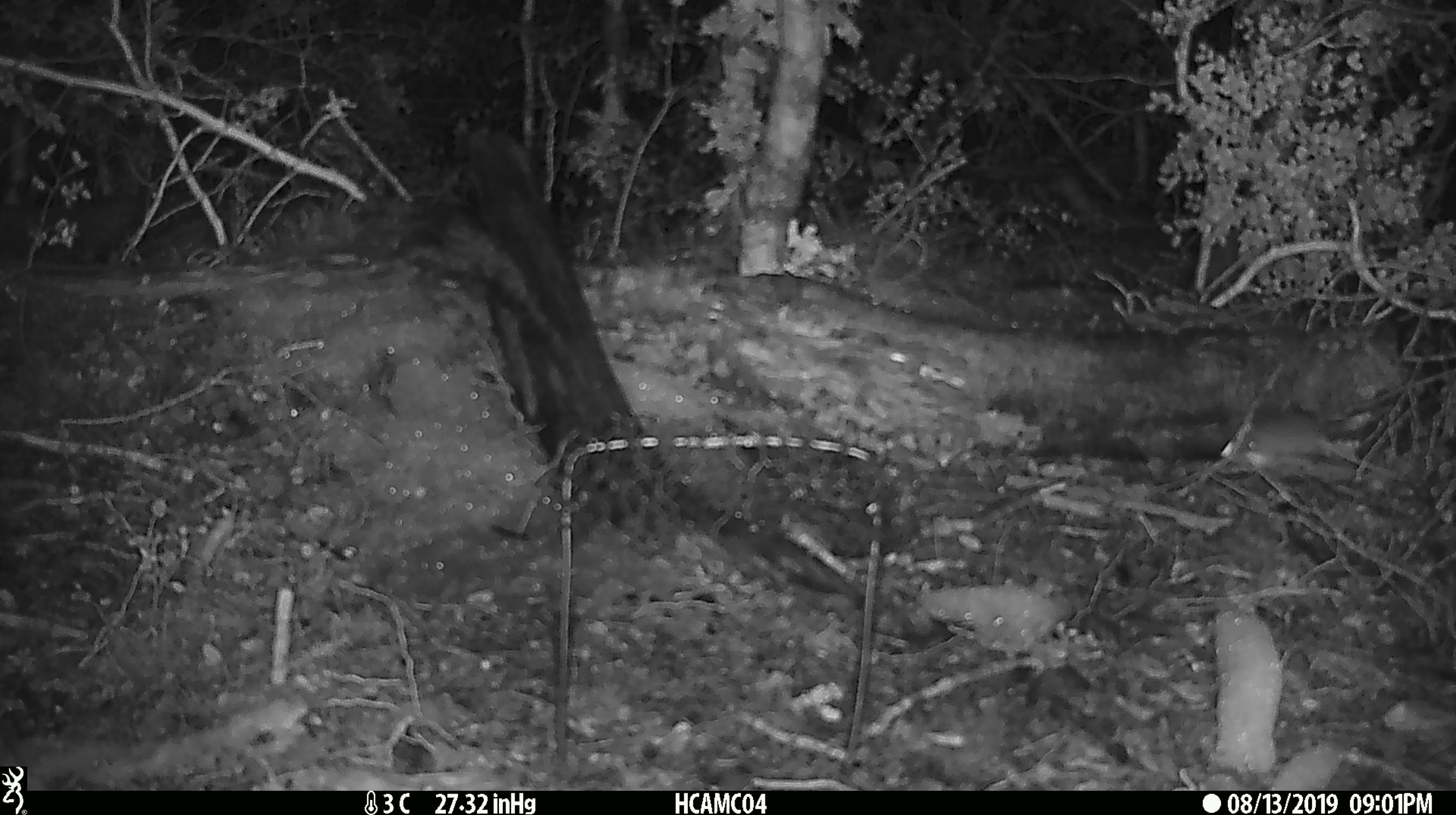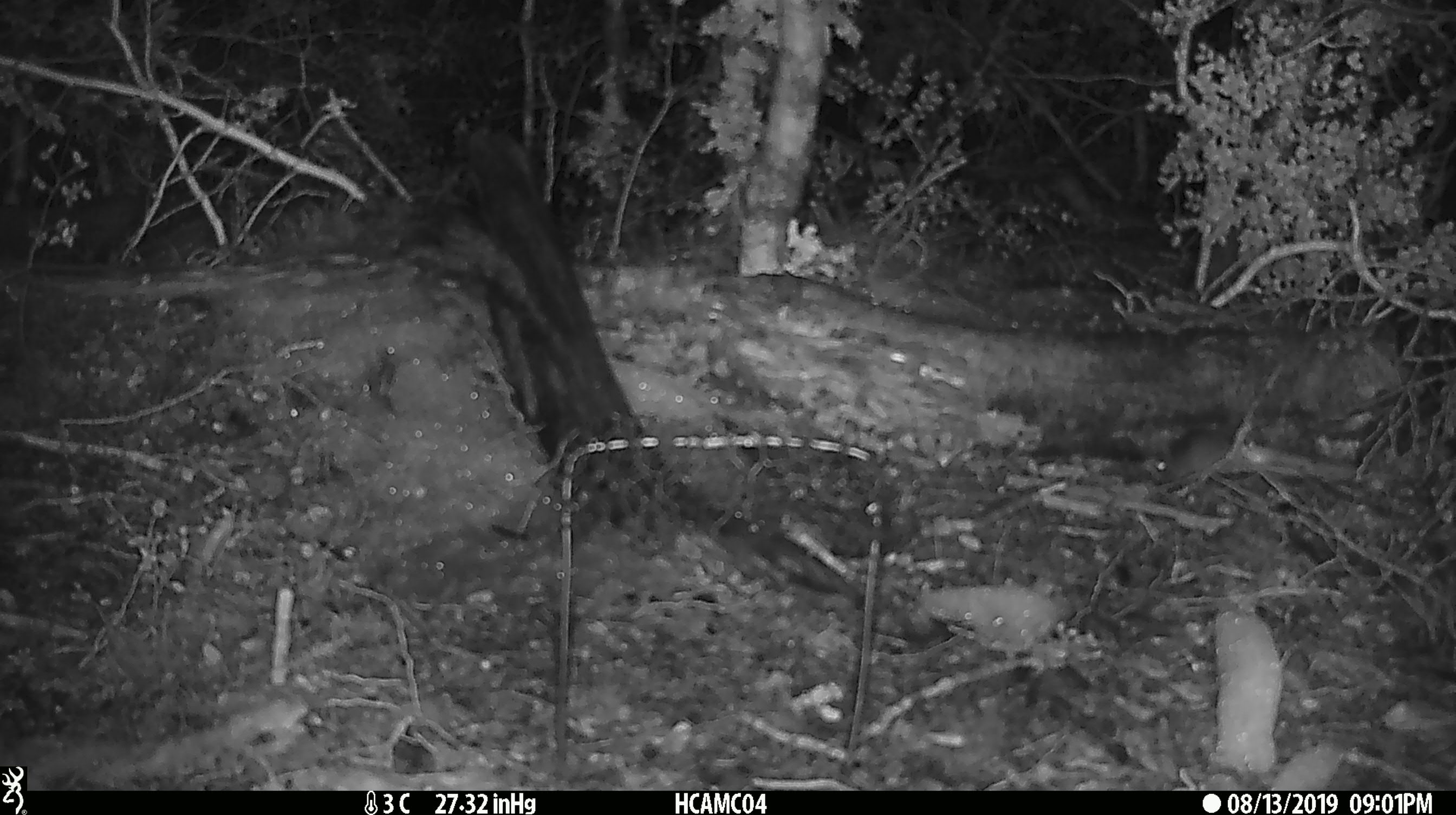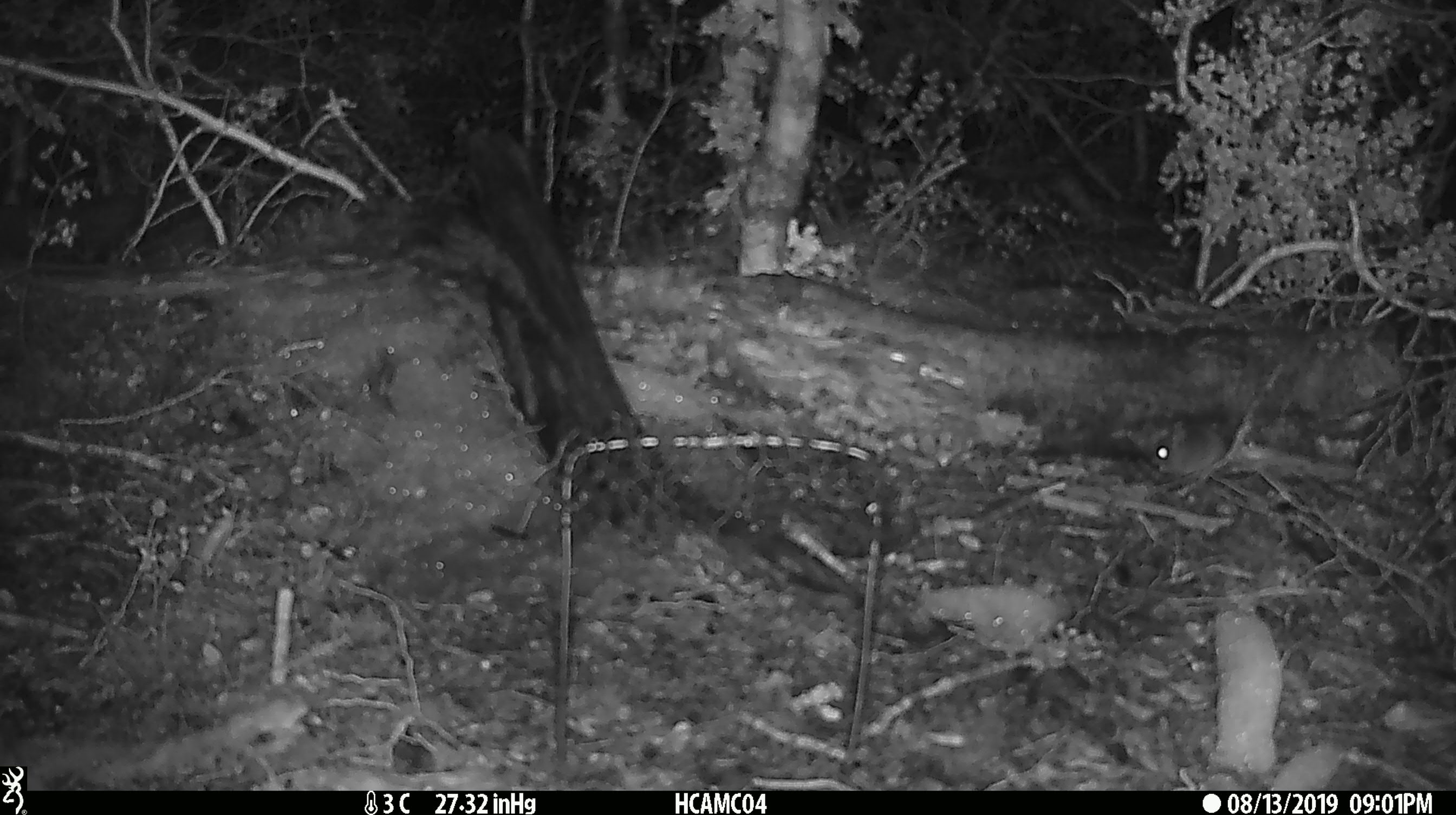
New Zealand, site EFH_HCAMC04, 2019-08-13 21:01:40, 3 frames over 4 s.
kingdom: Animalia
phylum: Chordata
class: Mammalia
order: Rodentia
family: Muridae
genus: Mus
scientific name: Mus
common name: mouse